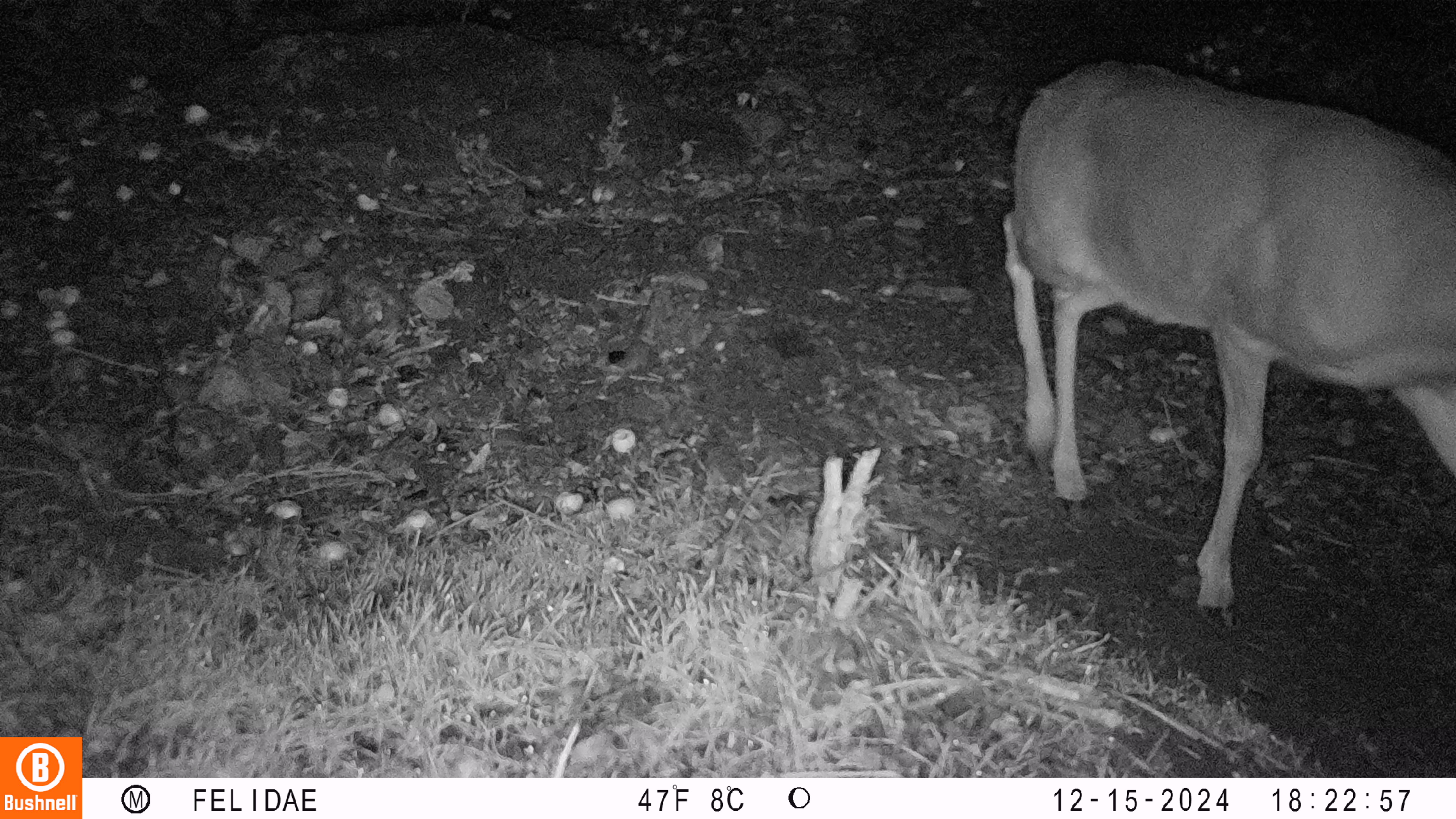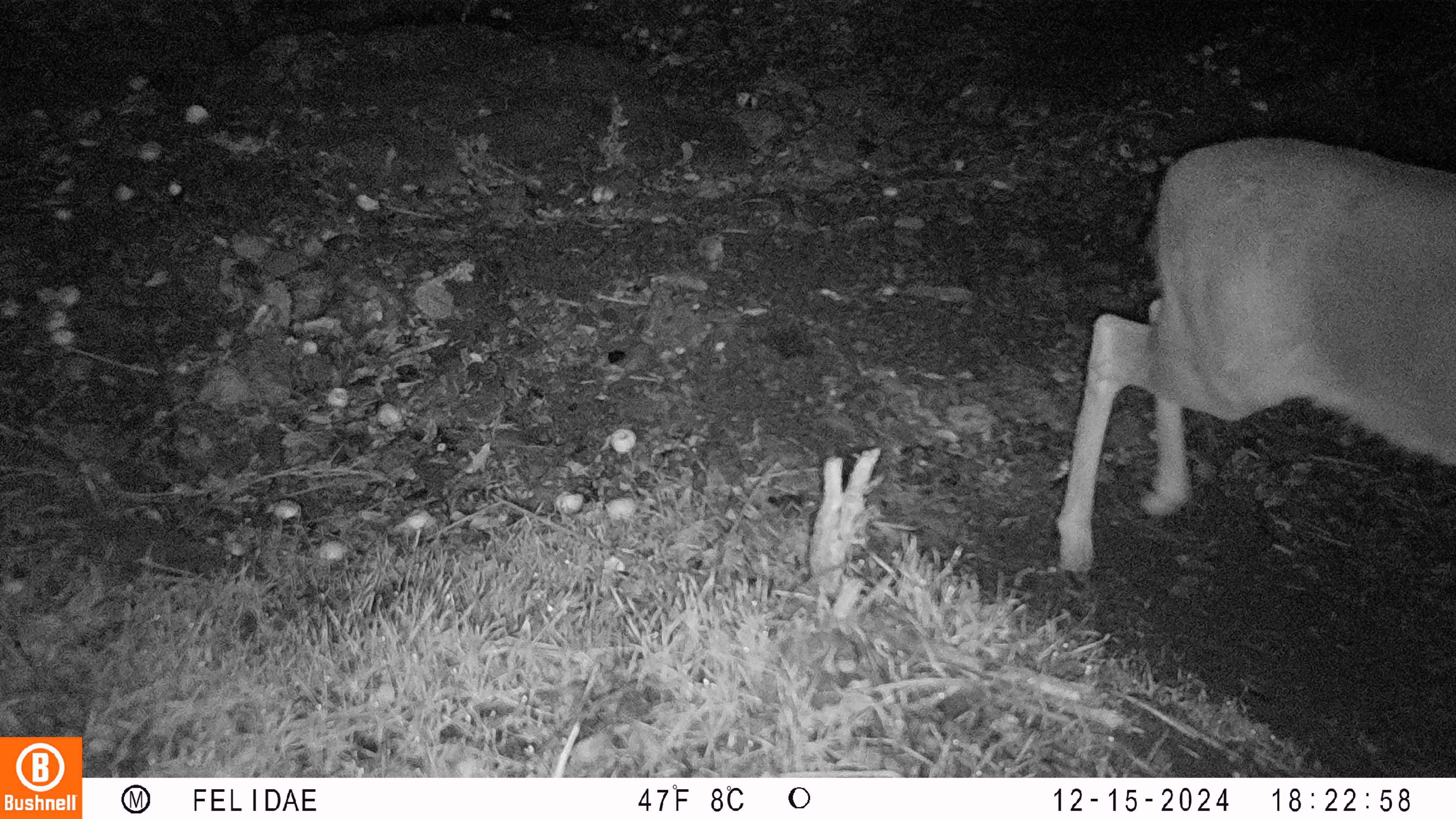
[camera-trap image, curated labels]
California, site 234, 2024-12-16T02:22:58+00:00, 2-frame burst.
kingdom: Animalia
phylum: Chordata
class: Mammalia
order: Artiodactyla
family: Cervidae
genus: Odocoileus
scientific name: Odocoileus hemionus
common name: mule deer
Mule deer (Odocoileus hemionus).